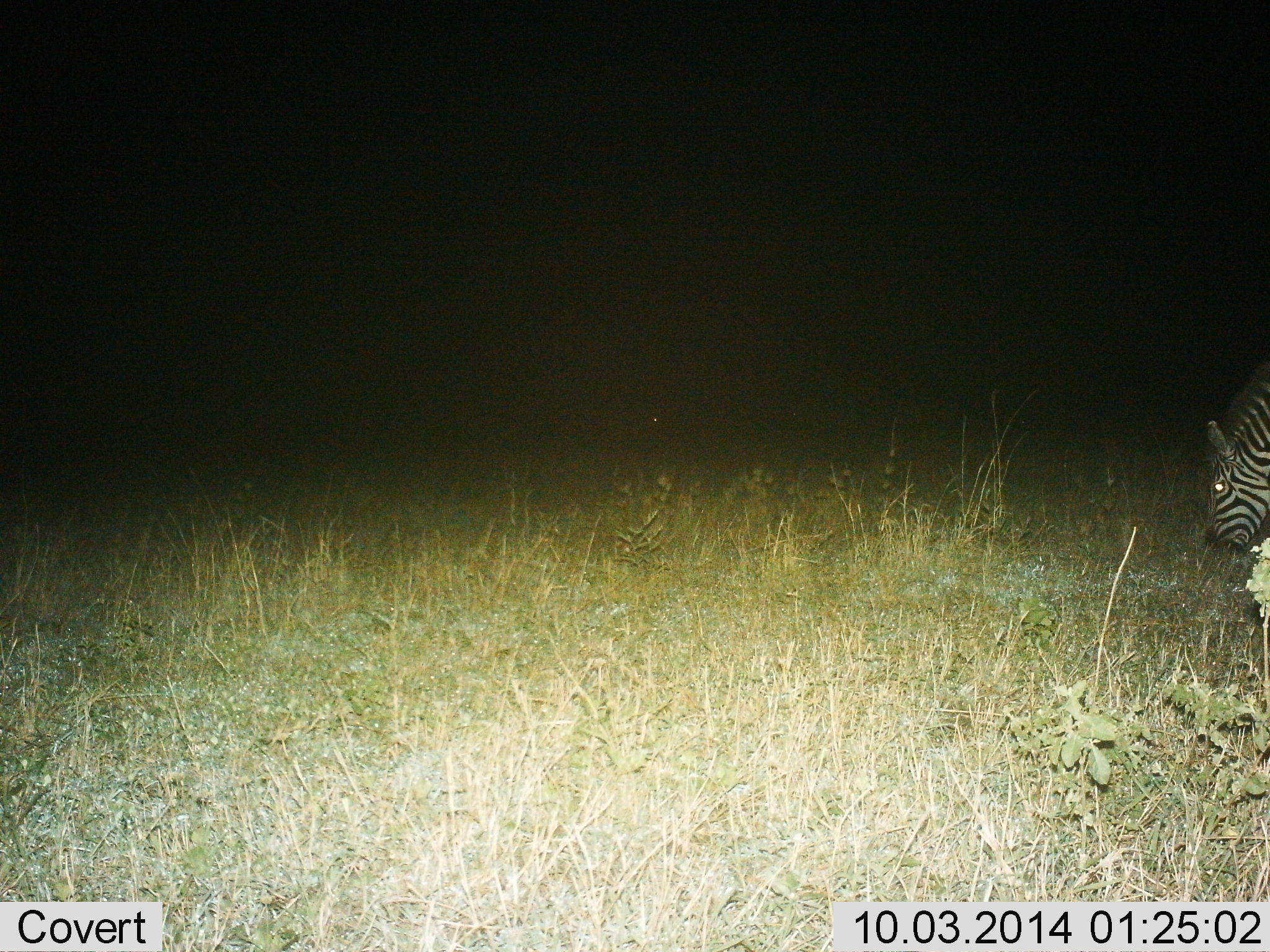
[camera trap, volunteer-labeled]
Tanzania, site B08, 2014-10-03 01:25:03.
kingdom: Animalia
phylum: Chordata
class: Mammalia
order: Perissodactyla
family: Equidae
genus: Equus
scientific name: Equus quagga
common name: plains zebra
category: zebra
Zebra (plains zebra) (Equus quagga), count 1. Behavior (volunteer vote fractions): standing 0%, resting 0%, moving 0%, interacting 0%. Young present (vote fraction): 0%. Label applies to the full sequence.